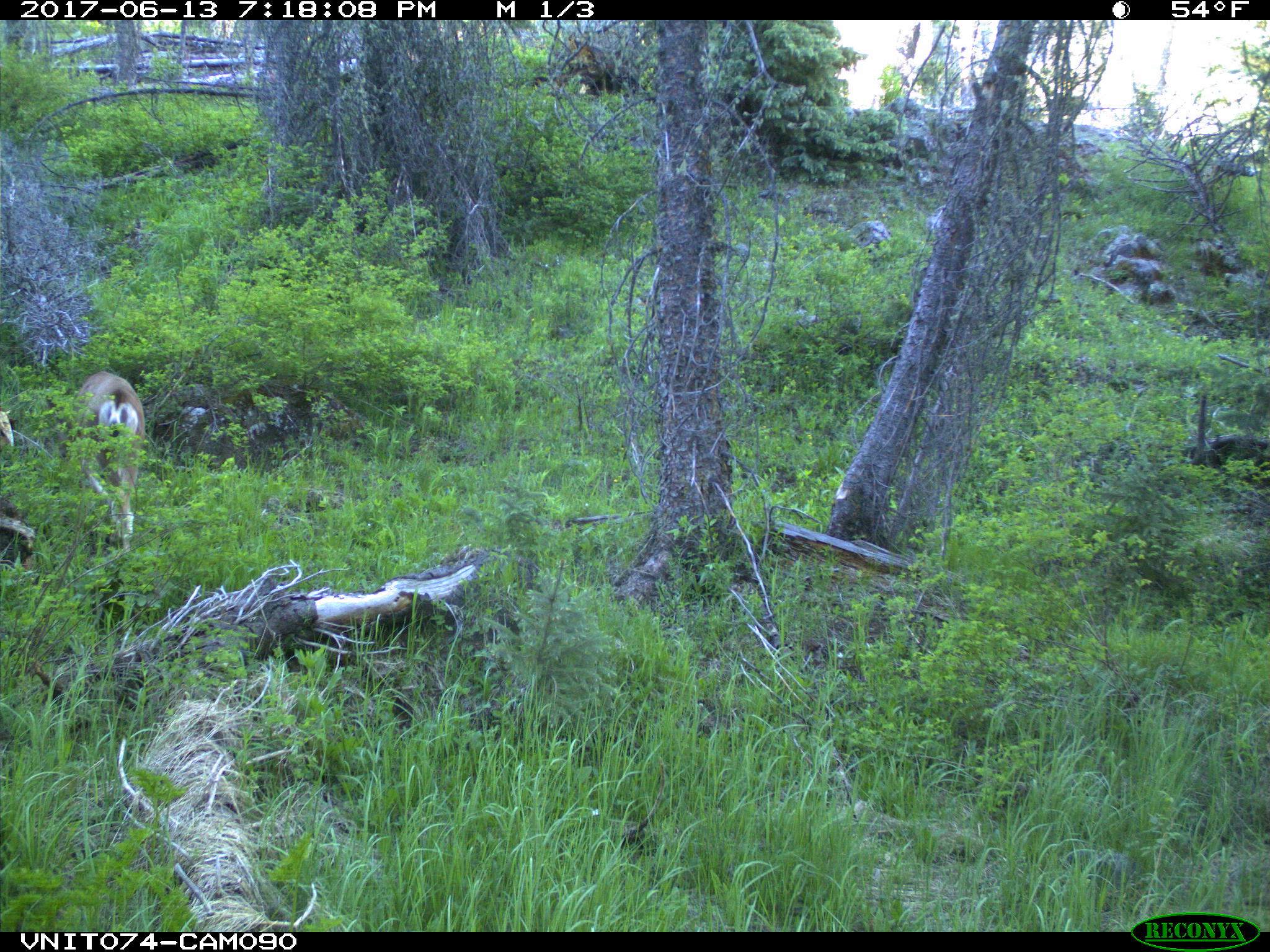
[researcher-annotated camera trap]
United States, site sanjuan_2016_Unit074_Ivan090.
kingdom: Animalia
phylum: Chordata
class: Mammalia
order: Artiodactyla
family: Cervidae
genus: Odocoileus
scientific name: Odocoileus hemionus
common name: mule deer